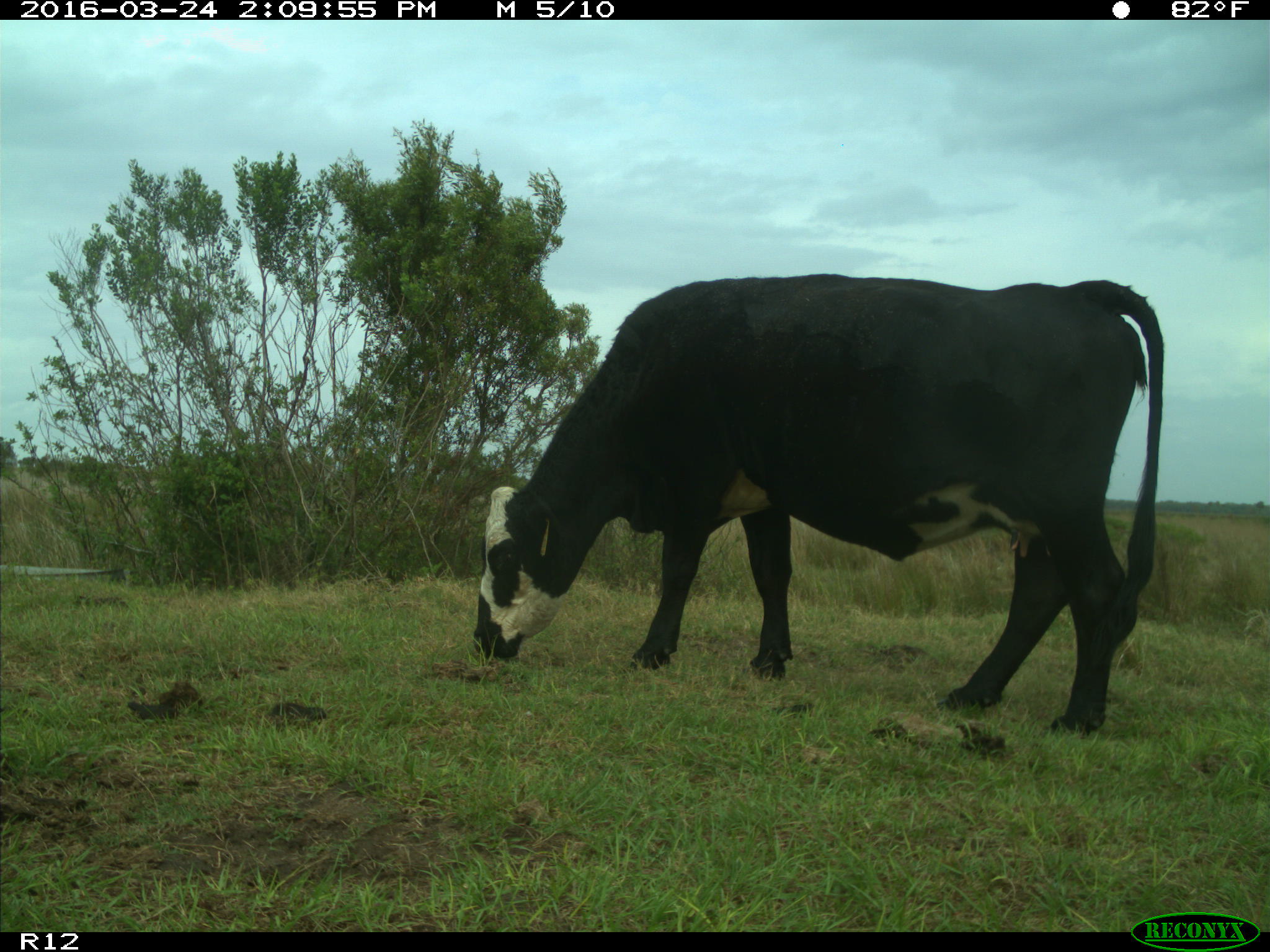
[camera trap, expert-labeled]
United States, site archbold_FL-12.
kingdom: Animalia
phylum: Chordata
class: Mammalia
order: Artiodactyla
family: Bovidae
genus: Bos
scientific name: Bos taurus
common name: domestic cow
Bos taurus (domestic cow).